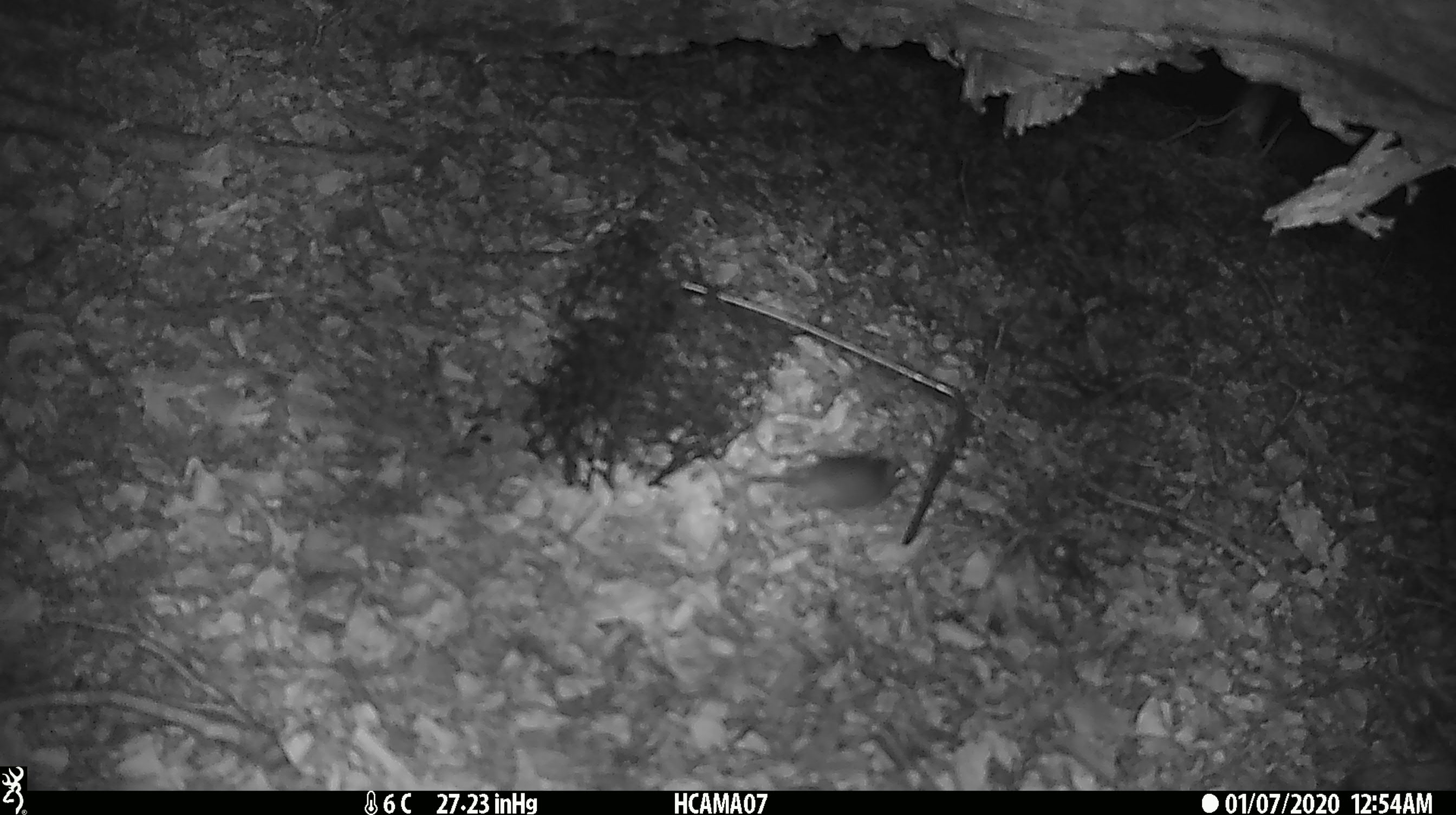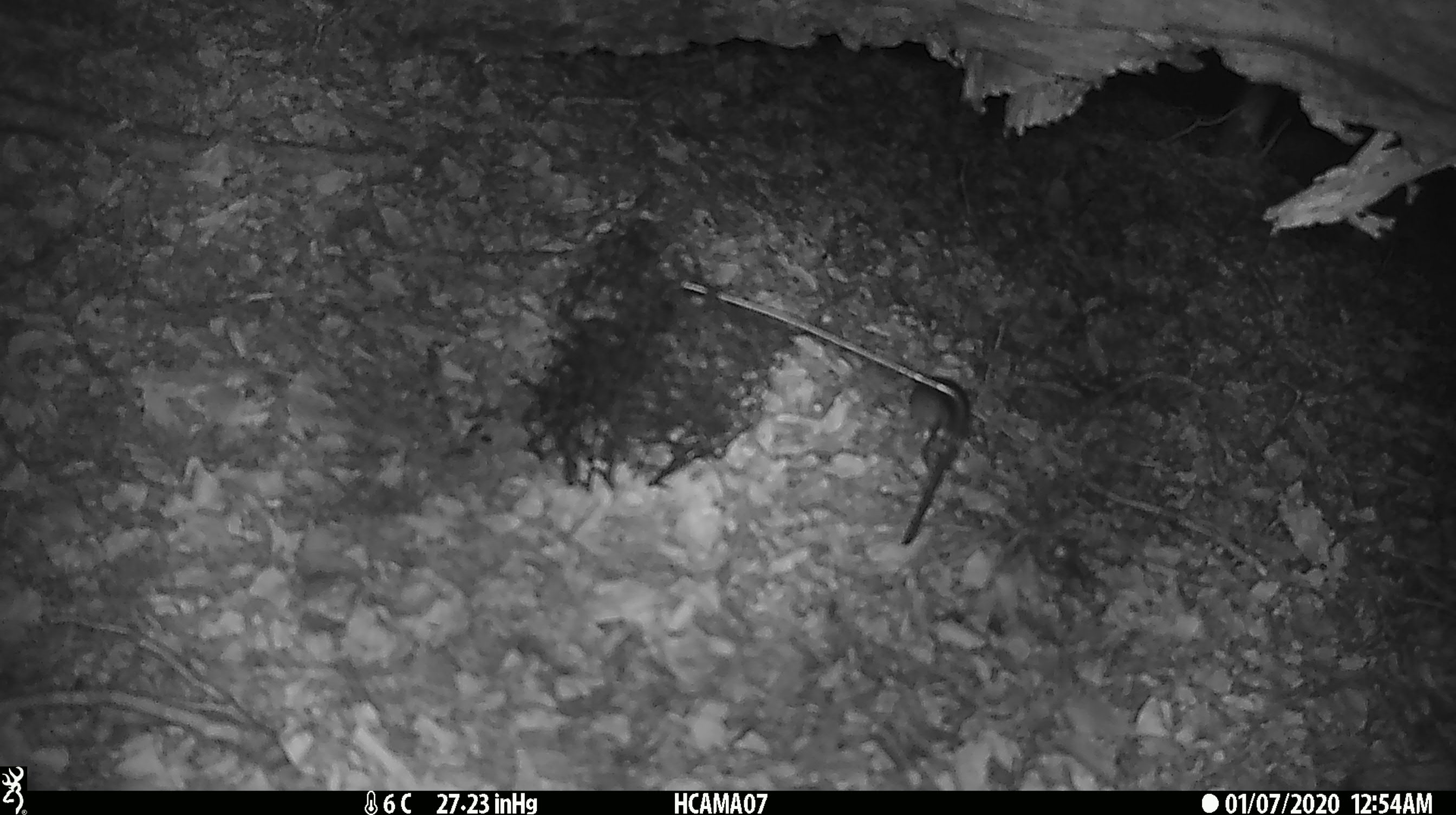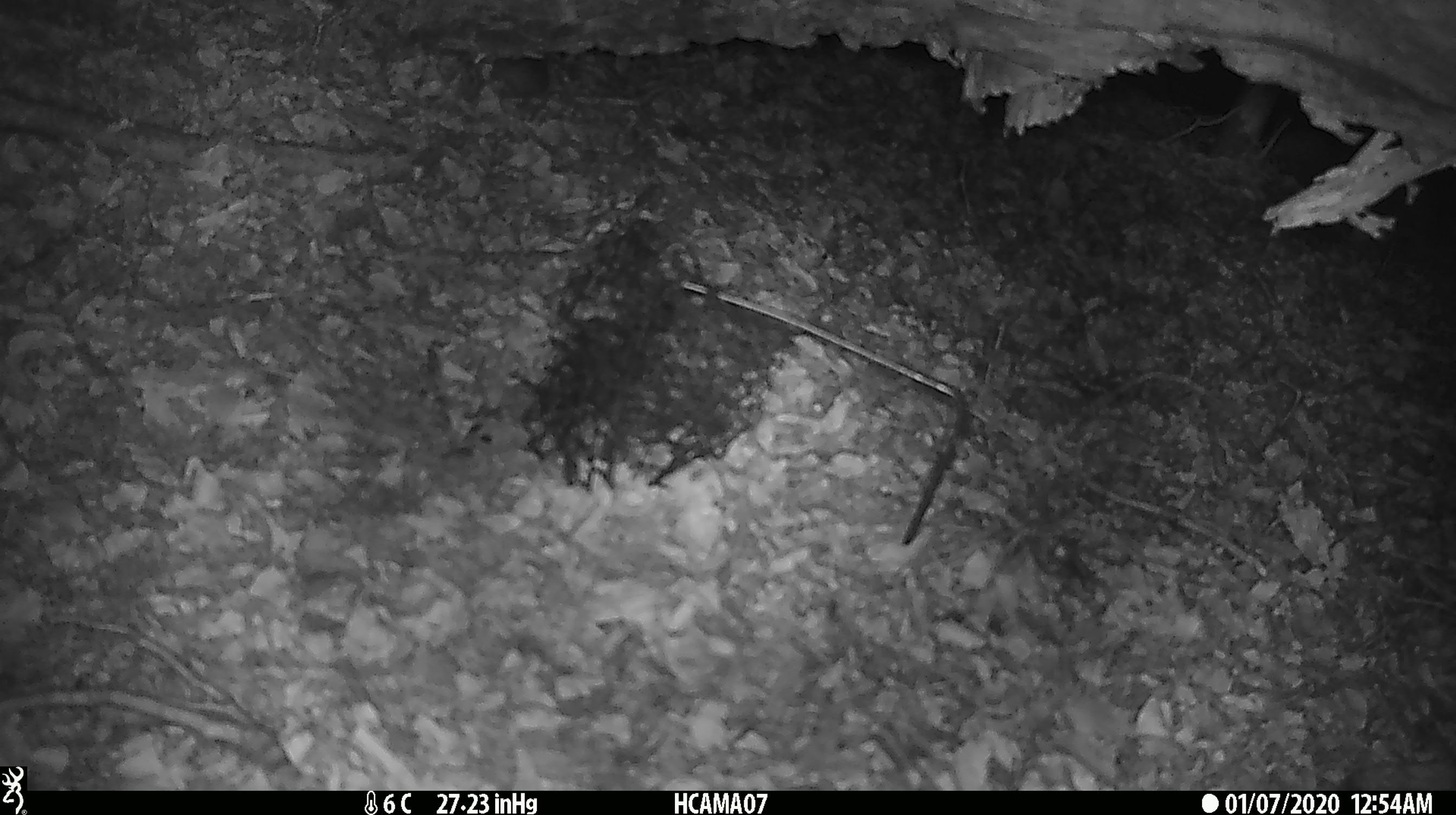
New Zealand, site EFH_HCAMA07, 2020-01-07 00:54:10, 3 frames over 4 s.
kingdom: Animalia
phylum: Chordata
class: Mammalia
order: Rodentia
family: Muridae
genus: Mus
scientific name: Mus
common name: mouse